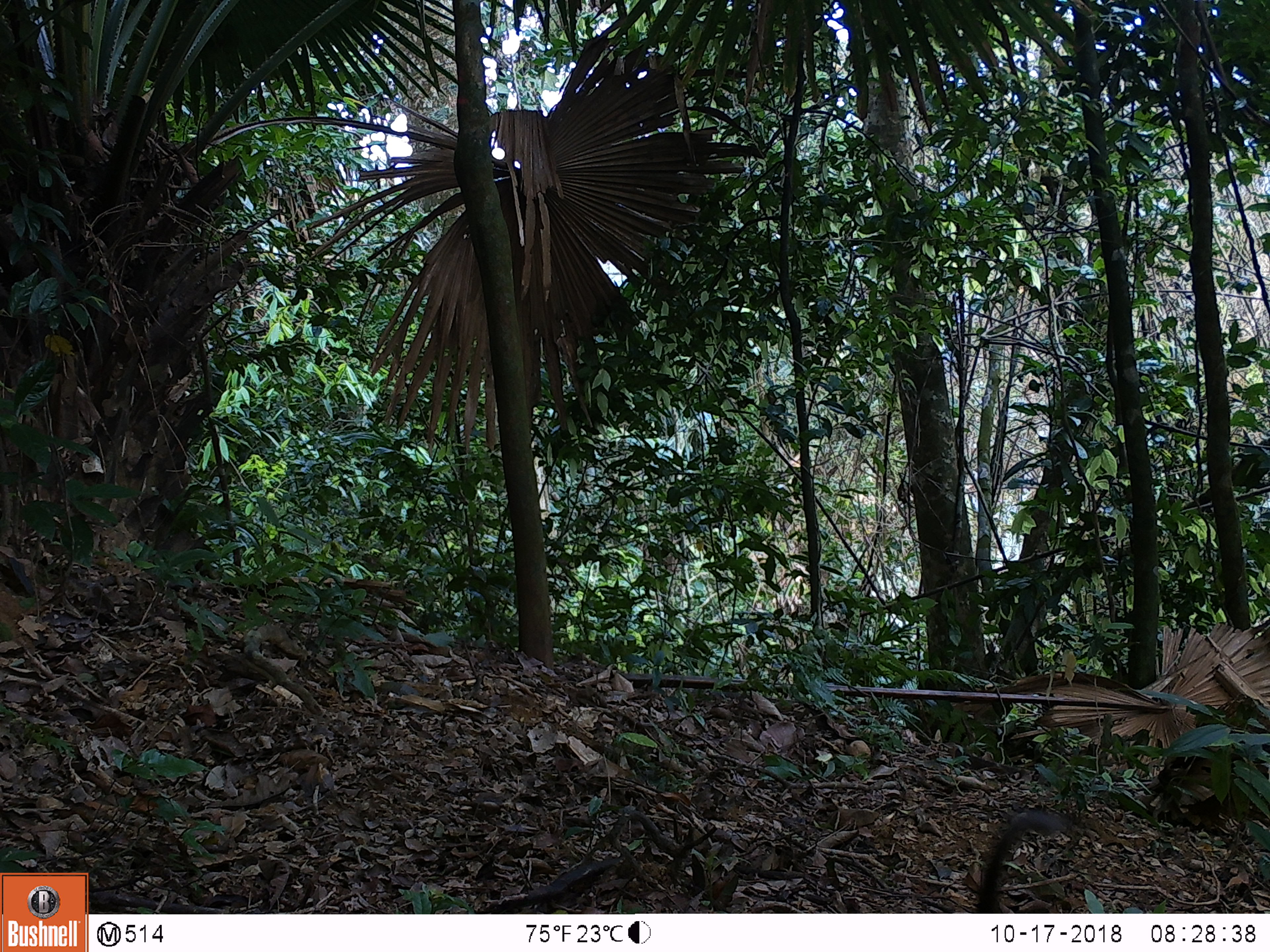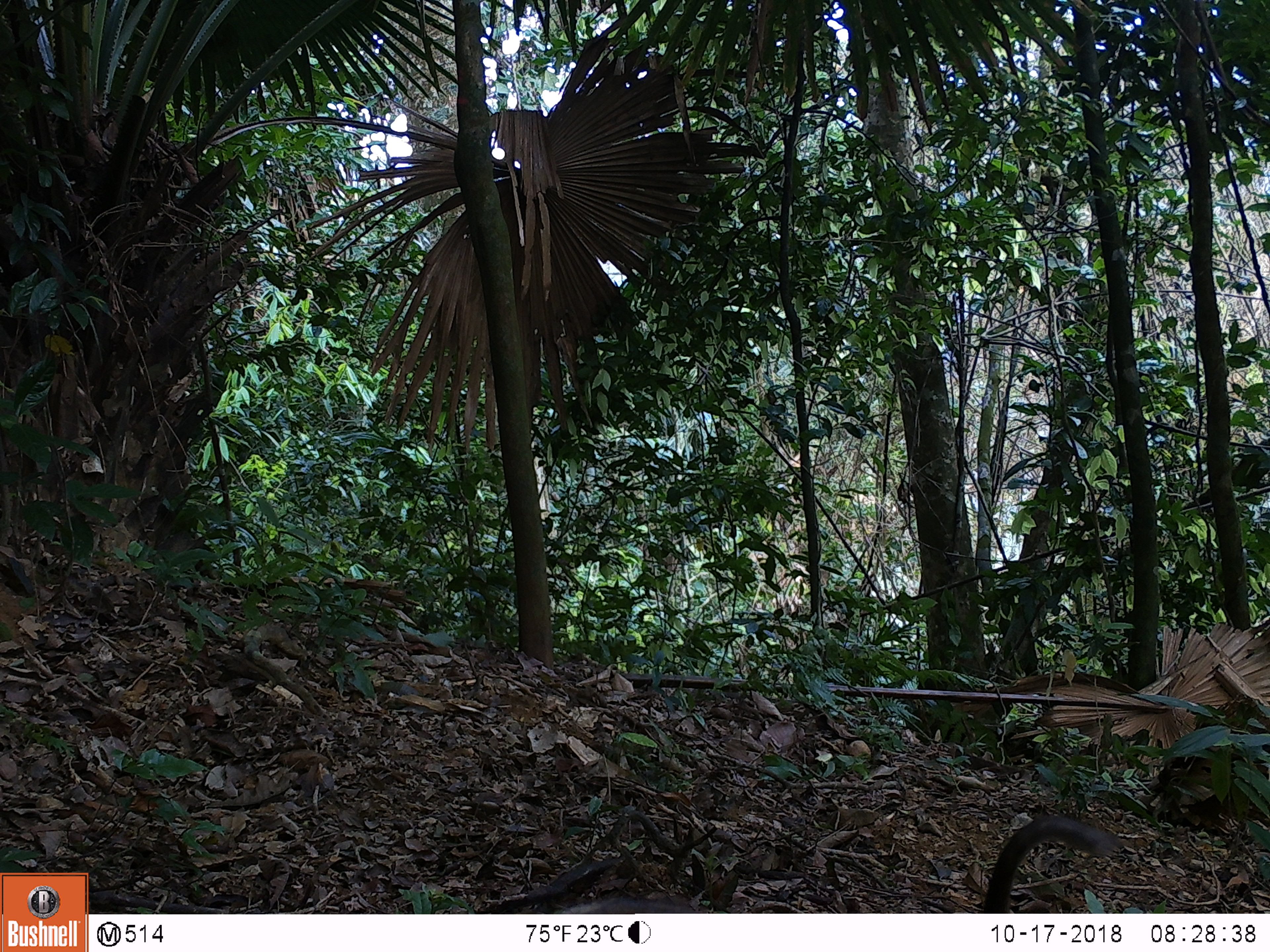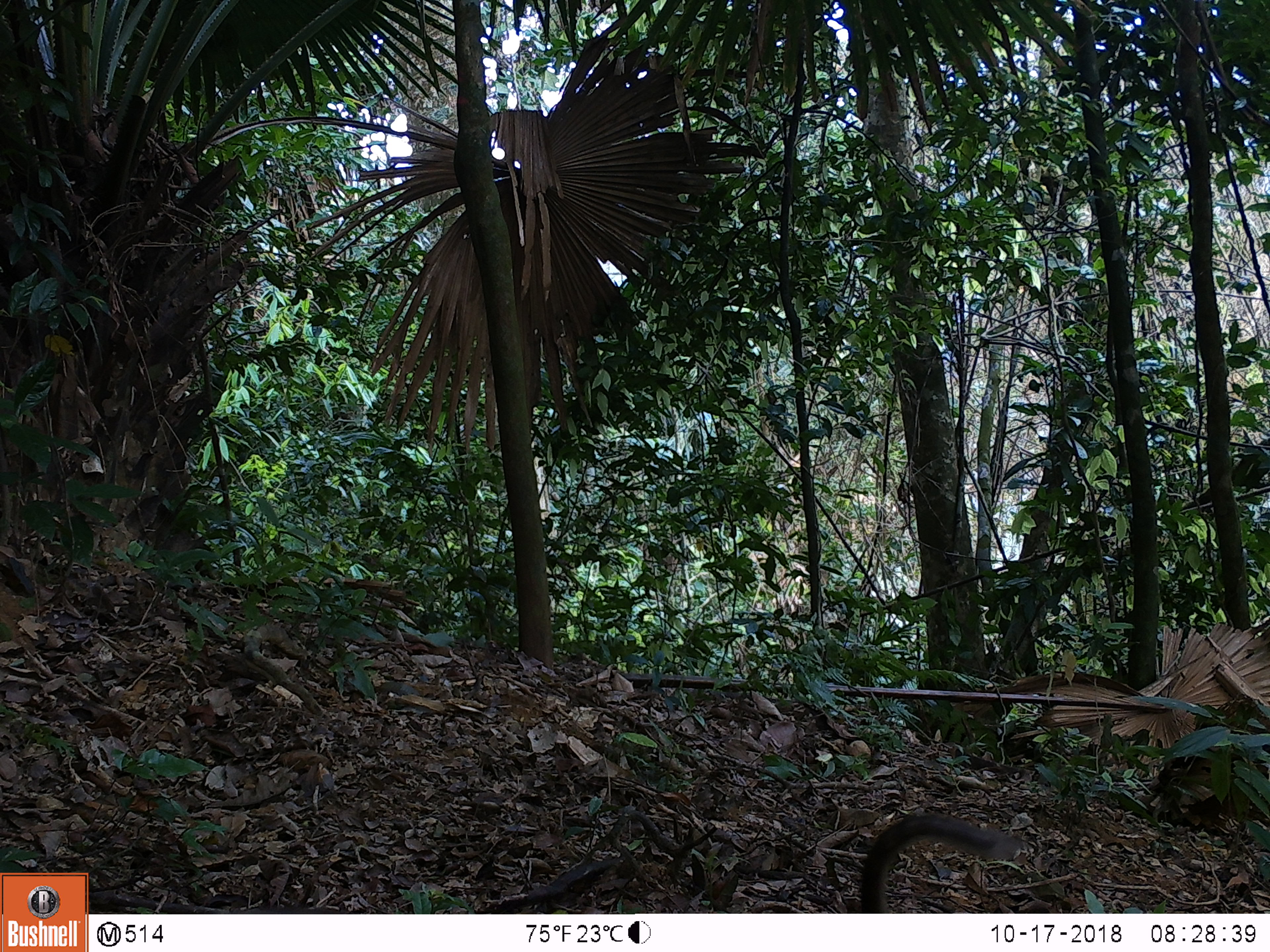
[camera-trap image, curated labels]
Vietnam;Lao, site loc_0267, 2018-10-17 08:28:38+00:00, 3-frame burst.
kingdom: Animalia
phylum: Chordata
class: Mammalia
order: Primates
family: Cercopithecidae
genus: Macaca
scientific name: Macaca nemestrina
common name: pig-tailed macaque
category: pig tailed macaque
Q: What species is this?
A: Pig tailed macaque (pig-tailed macaque) (Macaca nemestrina).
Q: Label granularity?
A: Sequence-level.